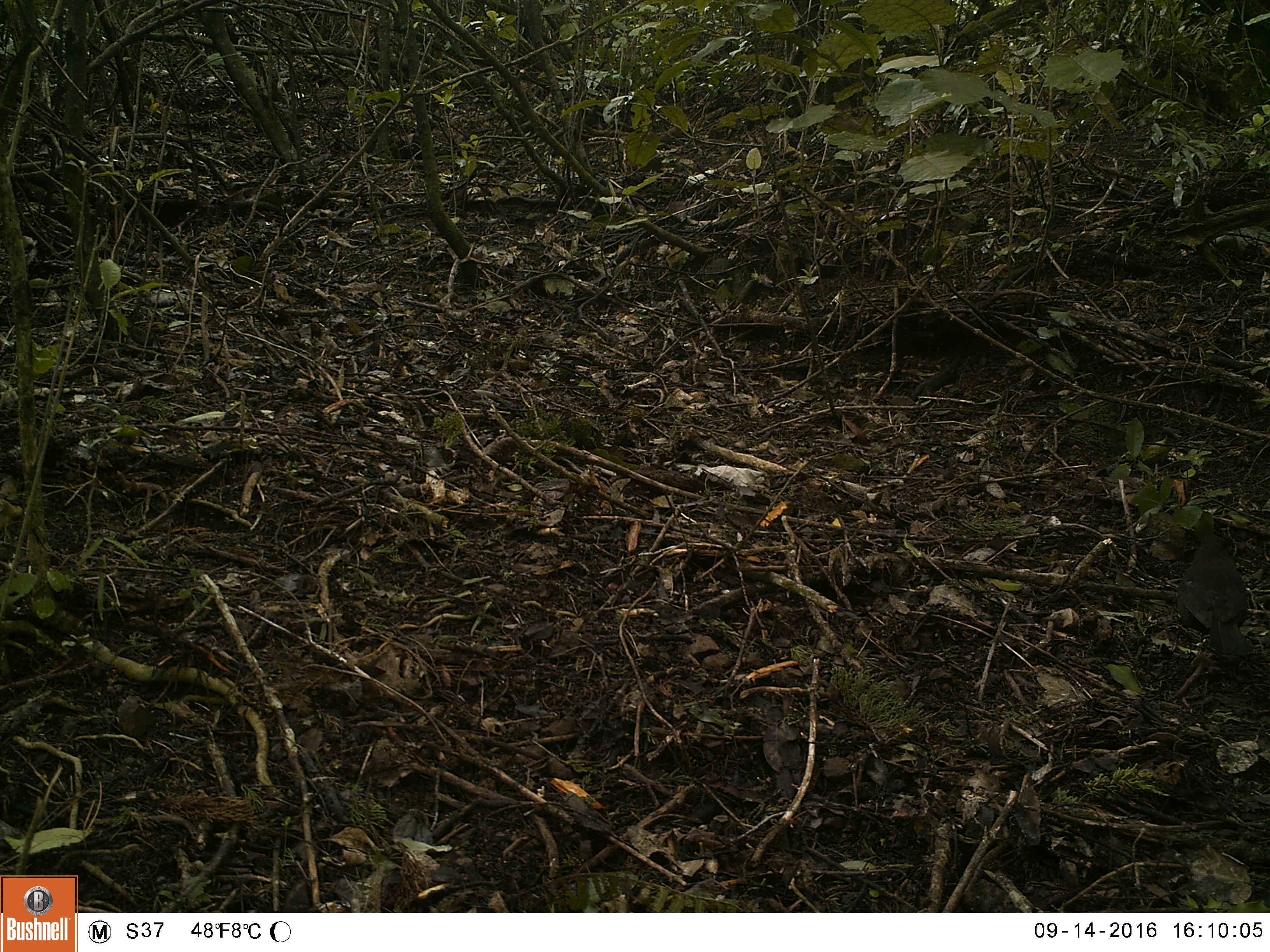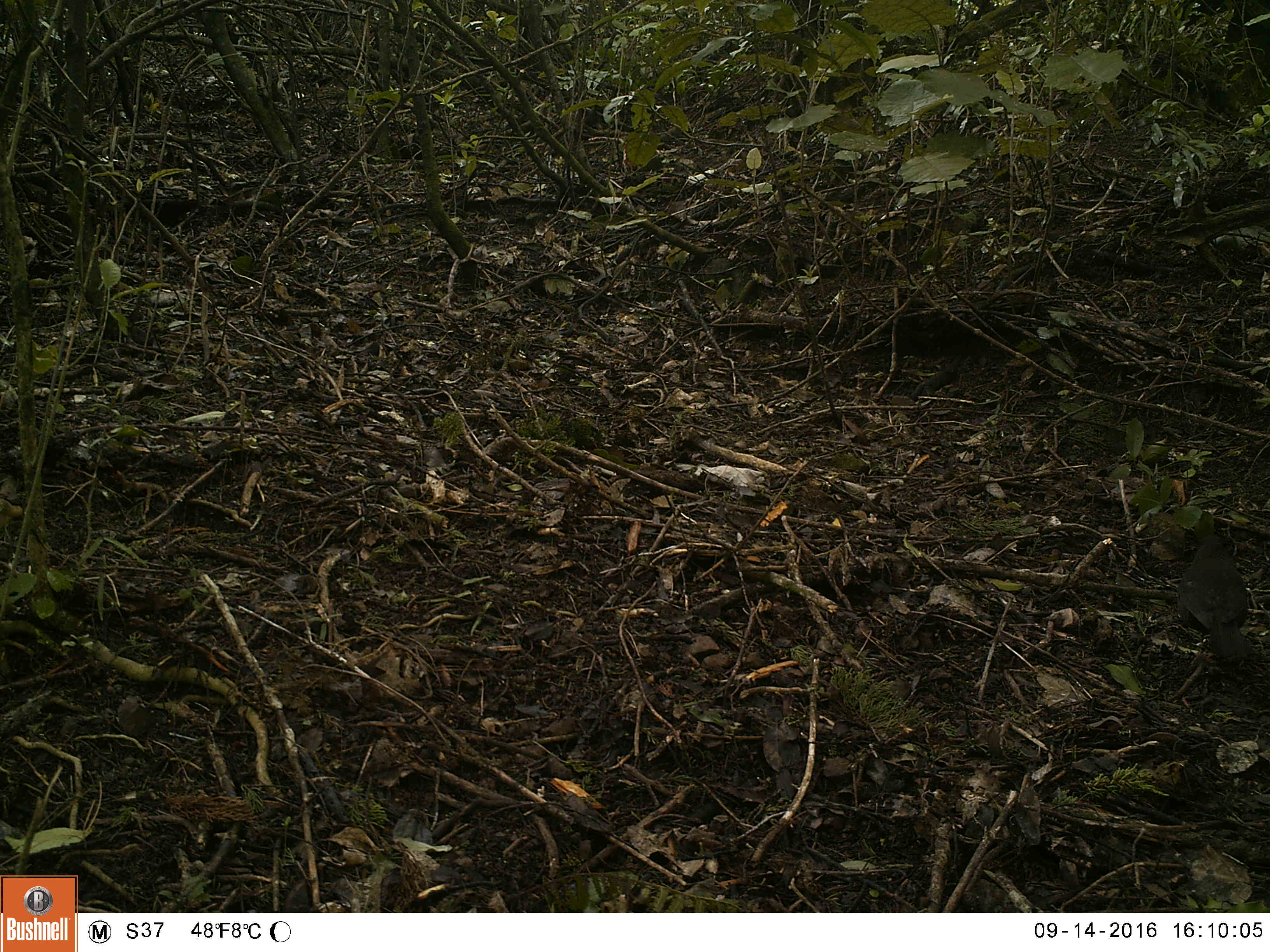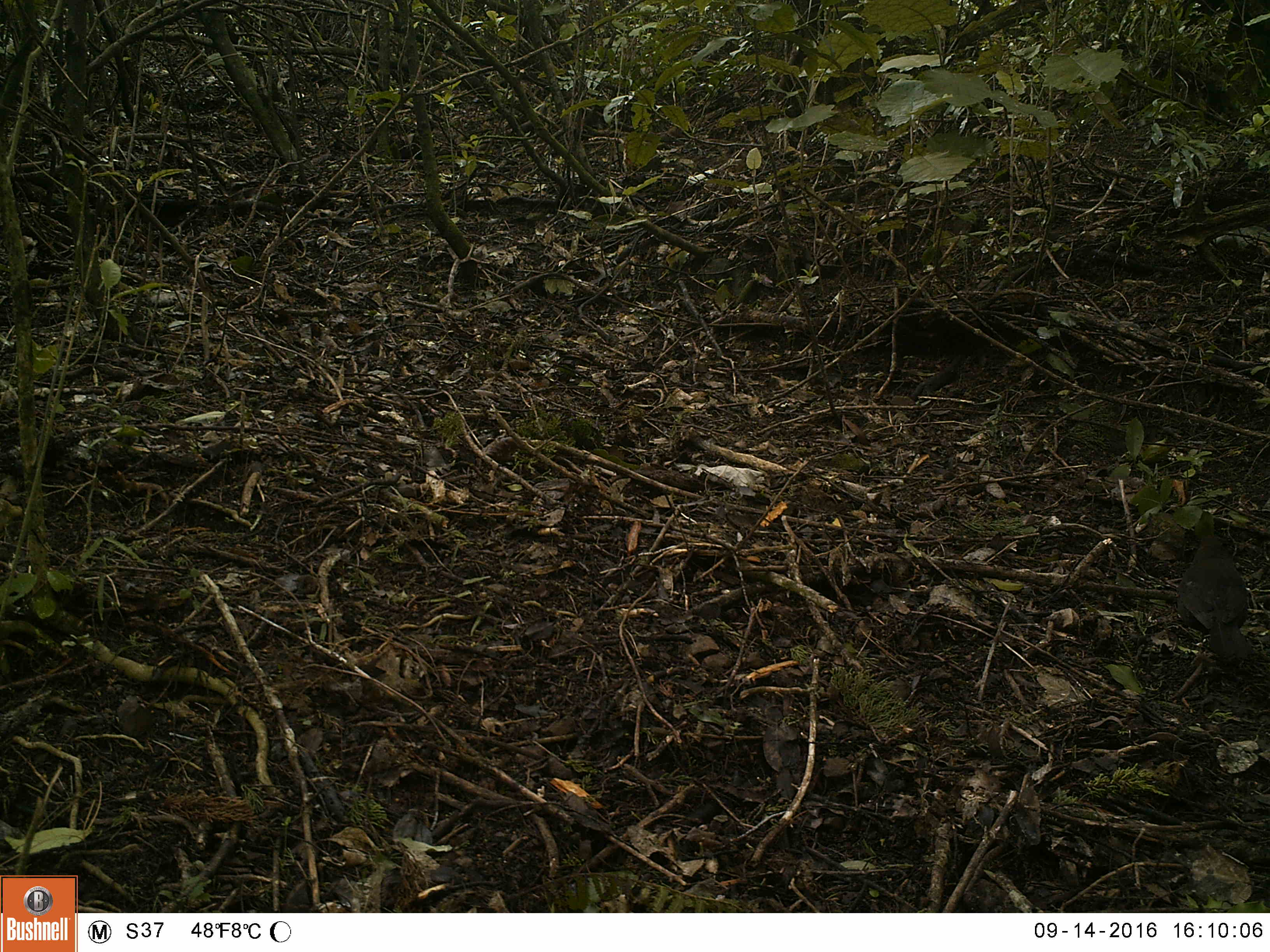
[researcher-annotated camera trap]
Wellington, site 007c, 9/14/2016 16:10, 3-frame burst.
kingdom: Animalia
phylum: Chordata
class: Aves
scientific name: Aves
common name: bird